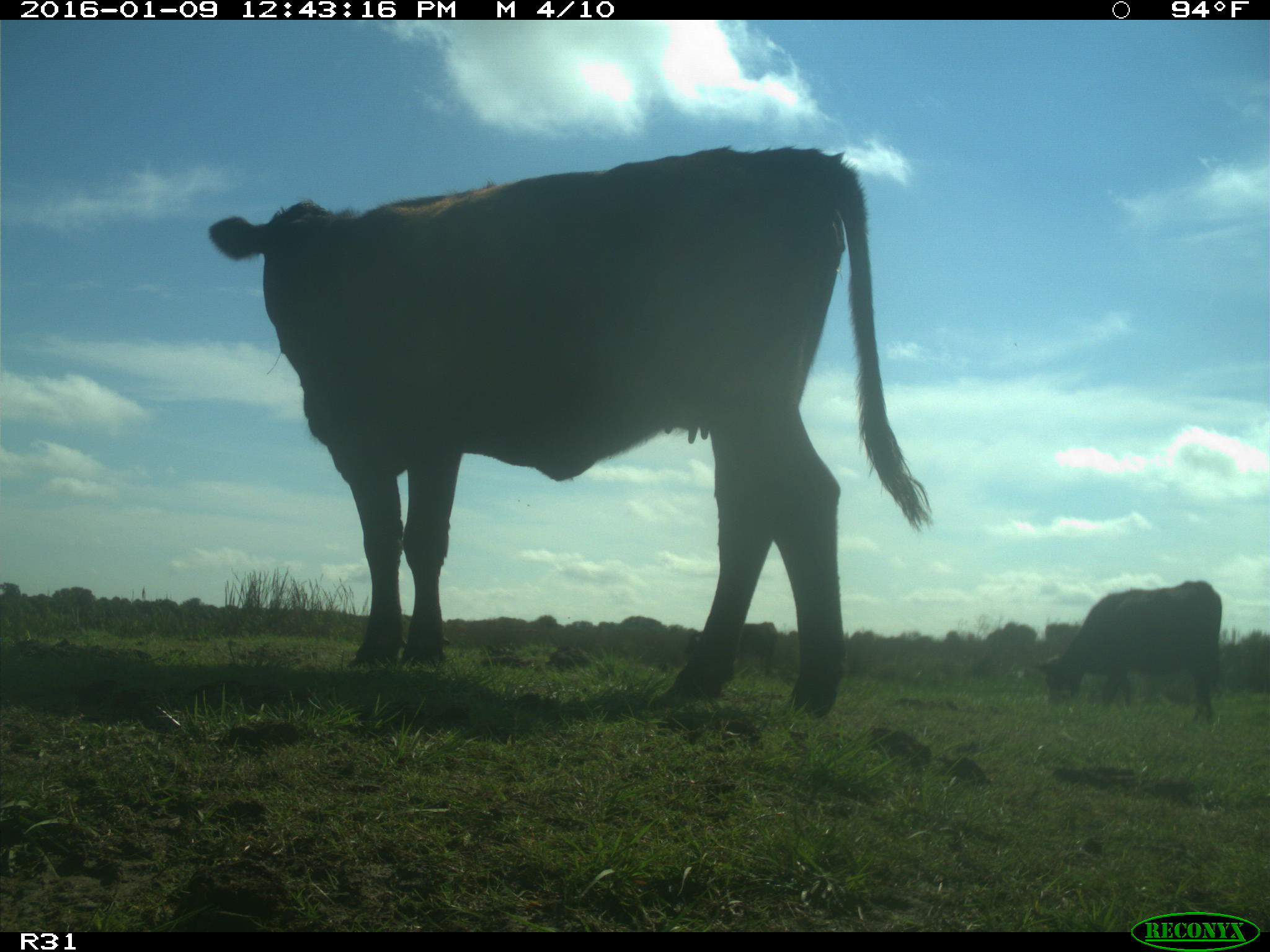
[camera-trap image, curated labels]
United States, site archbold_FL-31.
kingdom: Animalia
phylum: Chordata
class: Mammalia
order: Artiodactyla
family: Bovidae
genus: Bos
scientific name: Bos taurus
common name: domestic cow